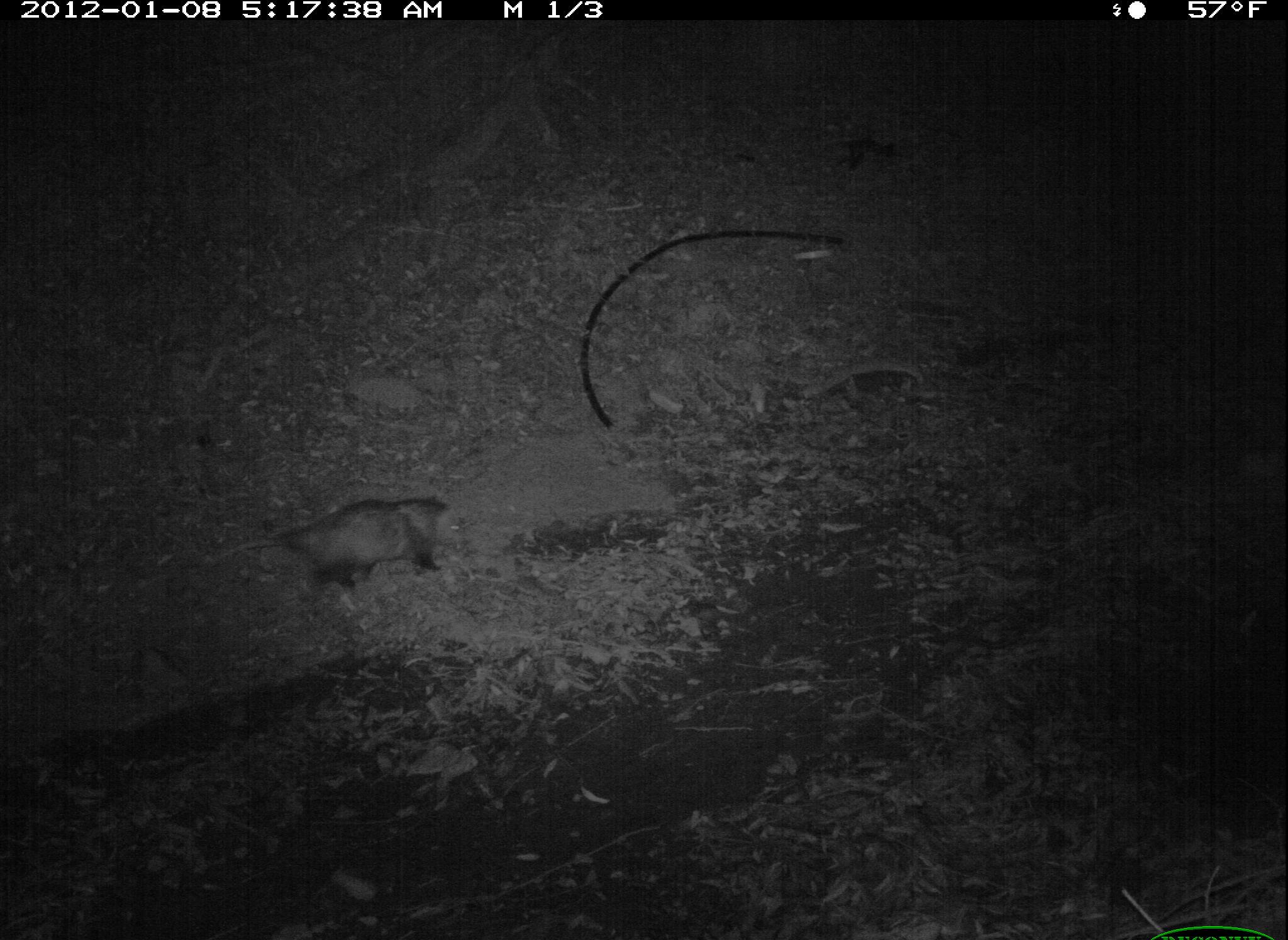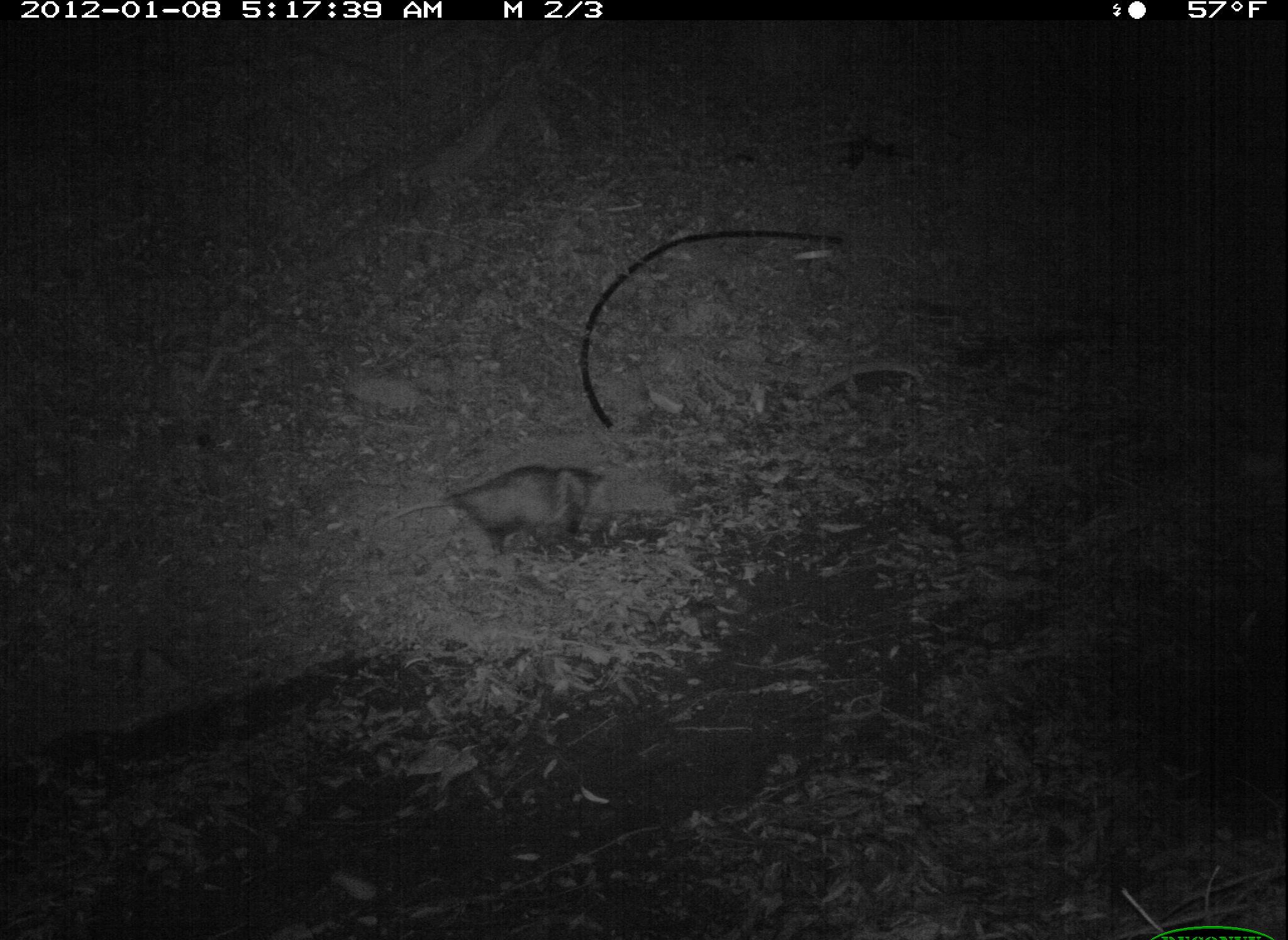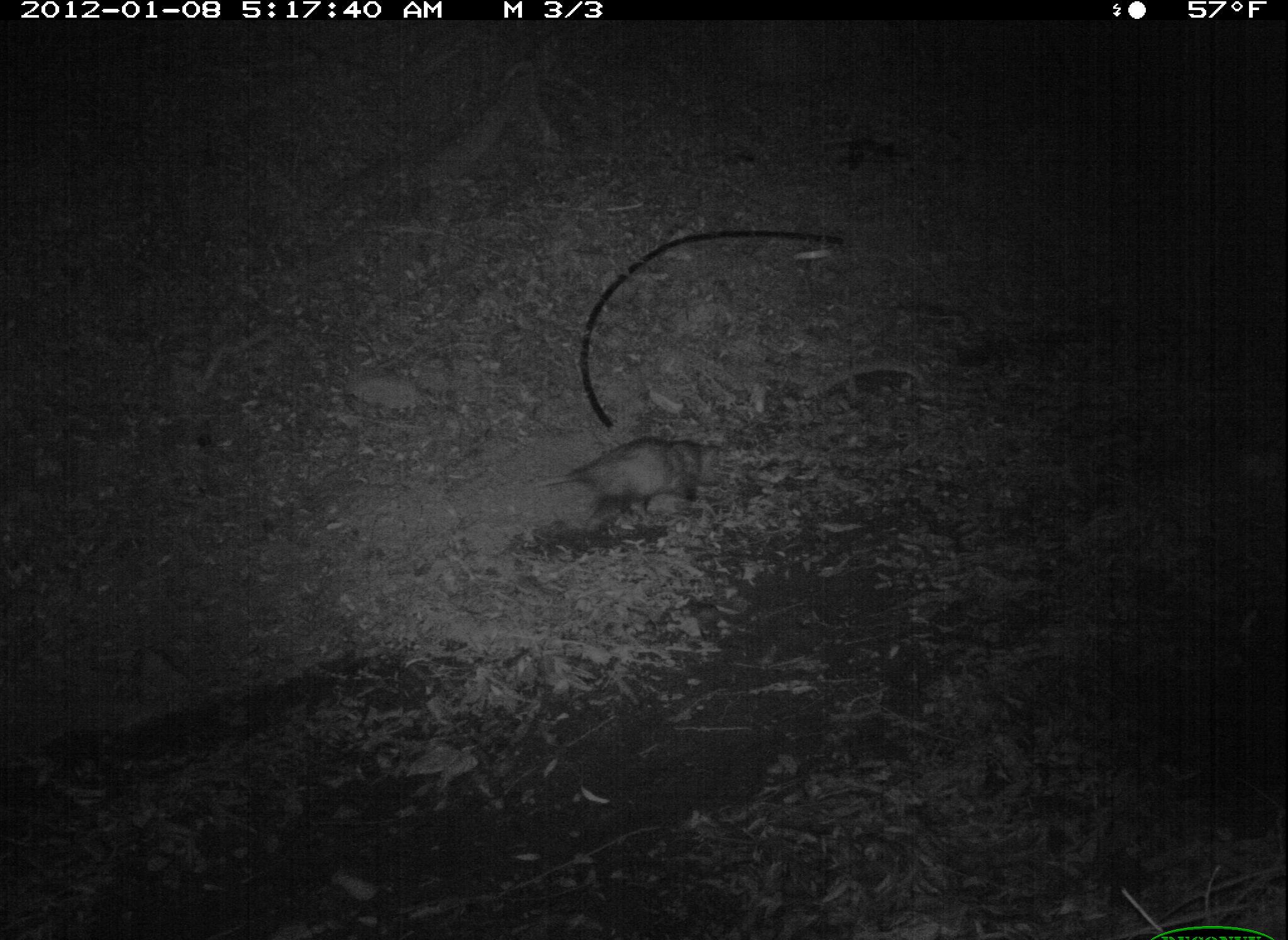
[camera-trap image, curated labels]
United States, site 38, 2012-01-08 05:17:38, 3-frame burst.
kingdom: Animalia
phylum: Chordata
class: Mammalia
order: Didelphimorphia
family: Didelphidae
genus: Didelphis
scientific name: Didelphis virginiana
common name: virginia opossum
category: opossum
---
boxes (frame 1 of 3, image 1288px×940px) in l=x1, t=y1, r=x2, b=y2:
opossum: l=190, t=485, r=475, b=602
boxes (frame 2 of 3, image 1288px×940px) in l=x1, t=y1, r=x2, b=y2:
opossum: l=393, t=461, r=633, b=565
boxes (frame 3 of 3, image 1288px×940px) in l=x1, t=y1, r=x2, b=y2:
opossum: l=535, t=433, r=744, b=548